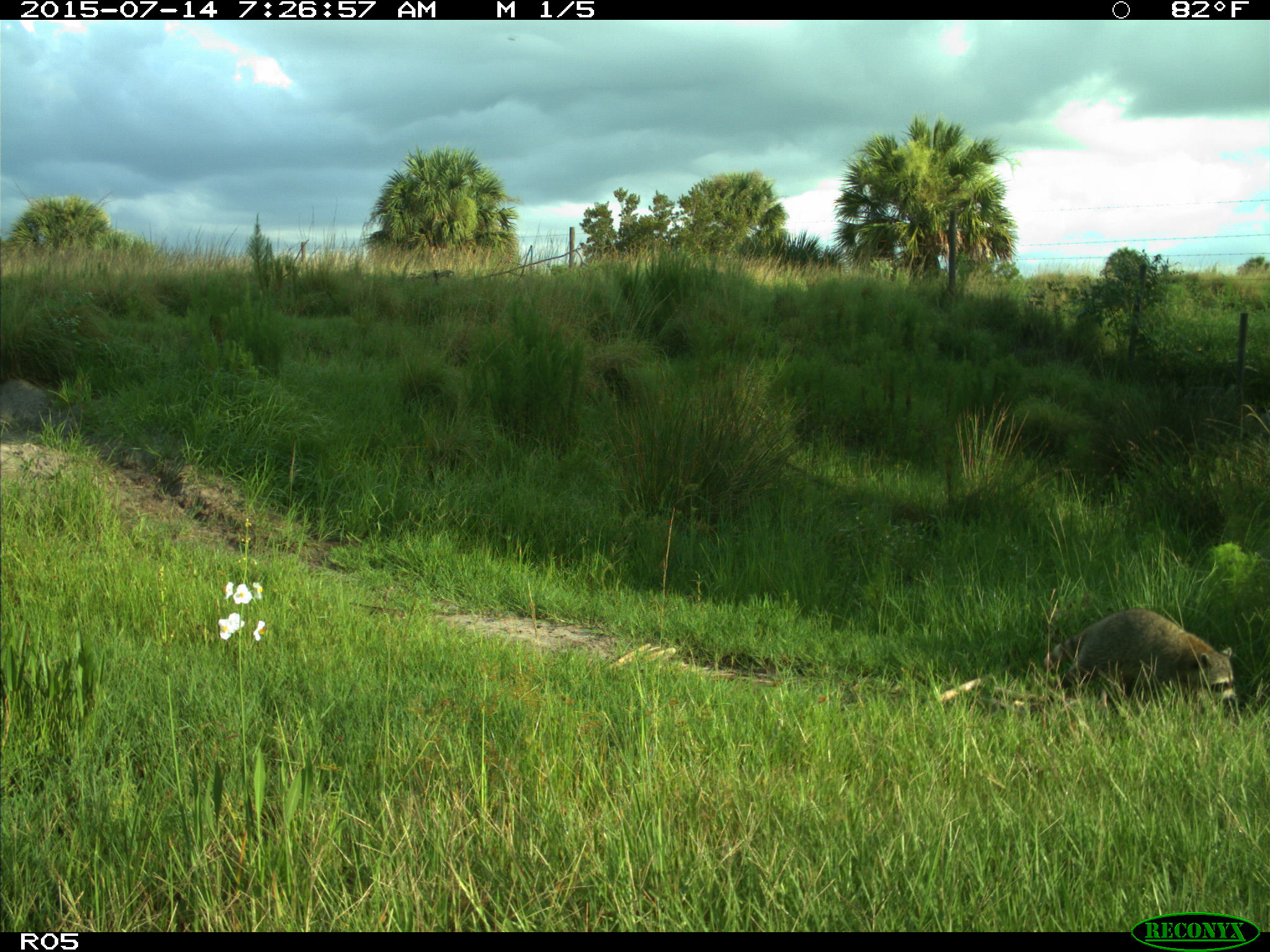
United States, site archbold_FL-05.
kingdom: Animalia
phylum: Chordata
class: Mammalia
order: Carnivora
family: Procyonidae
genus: Procyon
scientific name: Procyon lotor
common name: common raccoon